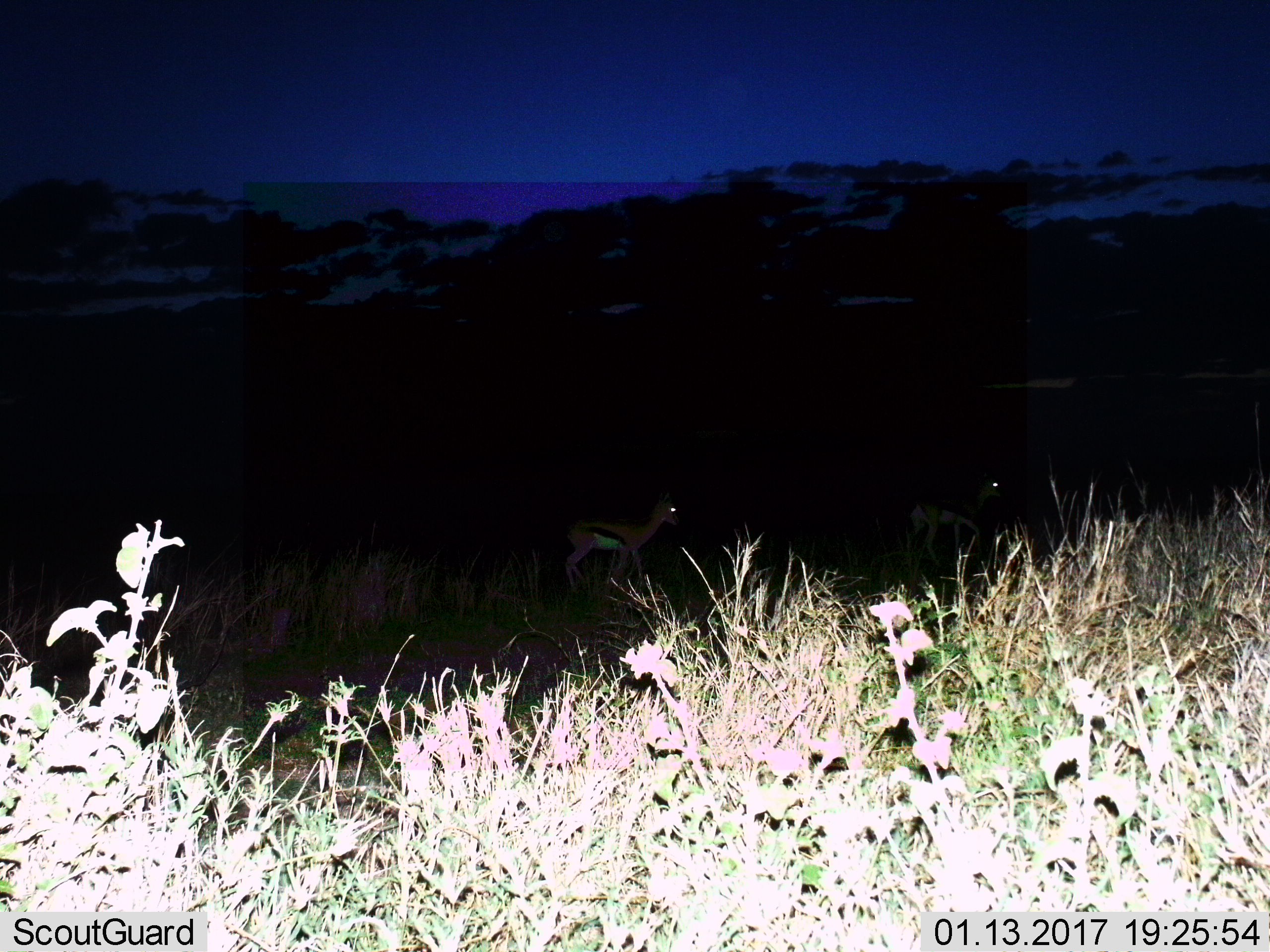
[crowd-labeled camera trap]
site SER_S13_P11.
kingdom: Animalia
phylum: Chordata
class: Mammalia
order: Artiodactyla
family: Bovidae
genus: Eudorcas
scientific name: Eudorcas thomsonii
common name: thomson's gazelle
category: gazellethomsons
Gazellethomsons (thomson's gazelle) (Eudorcas thomsonii), count 2. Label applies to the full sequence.